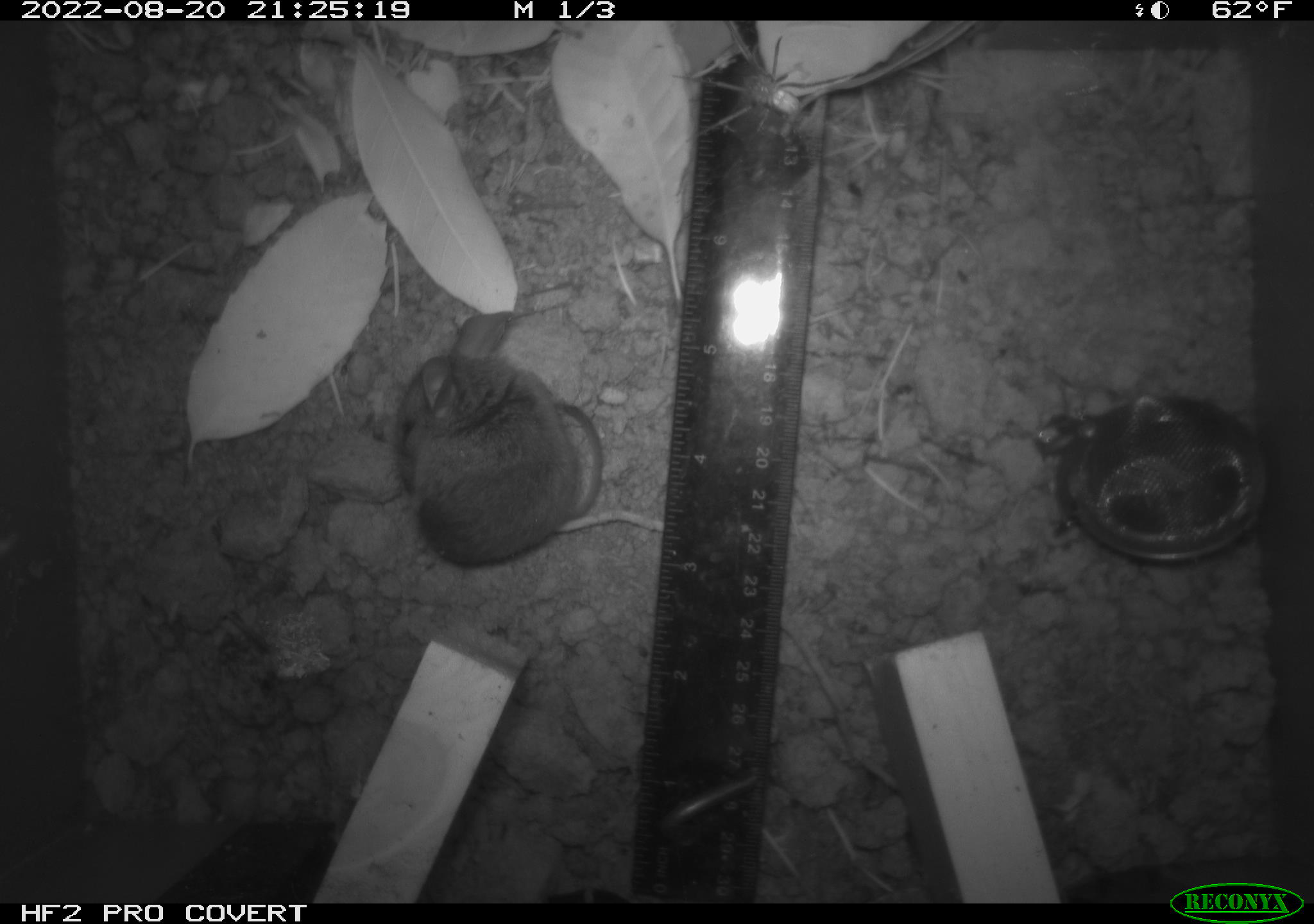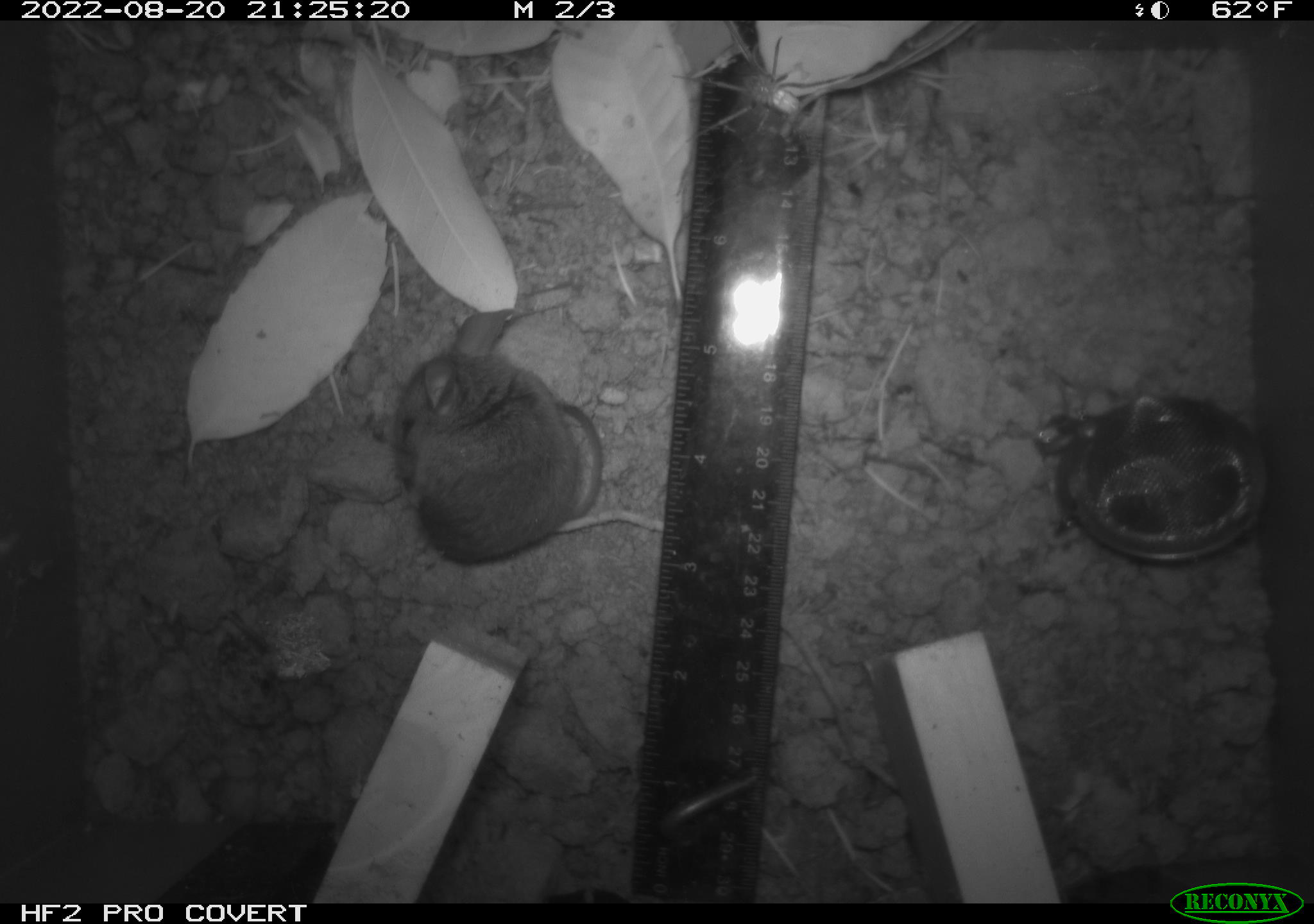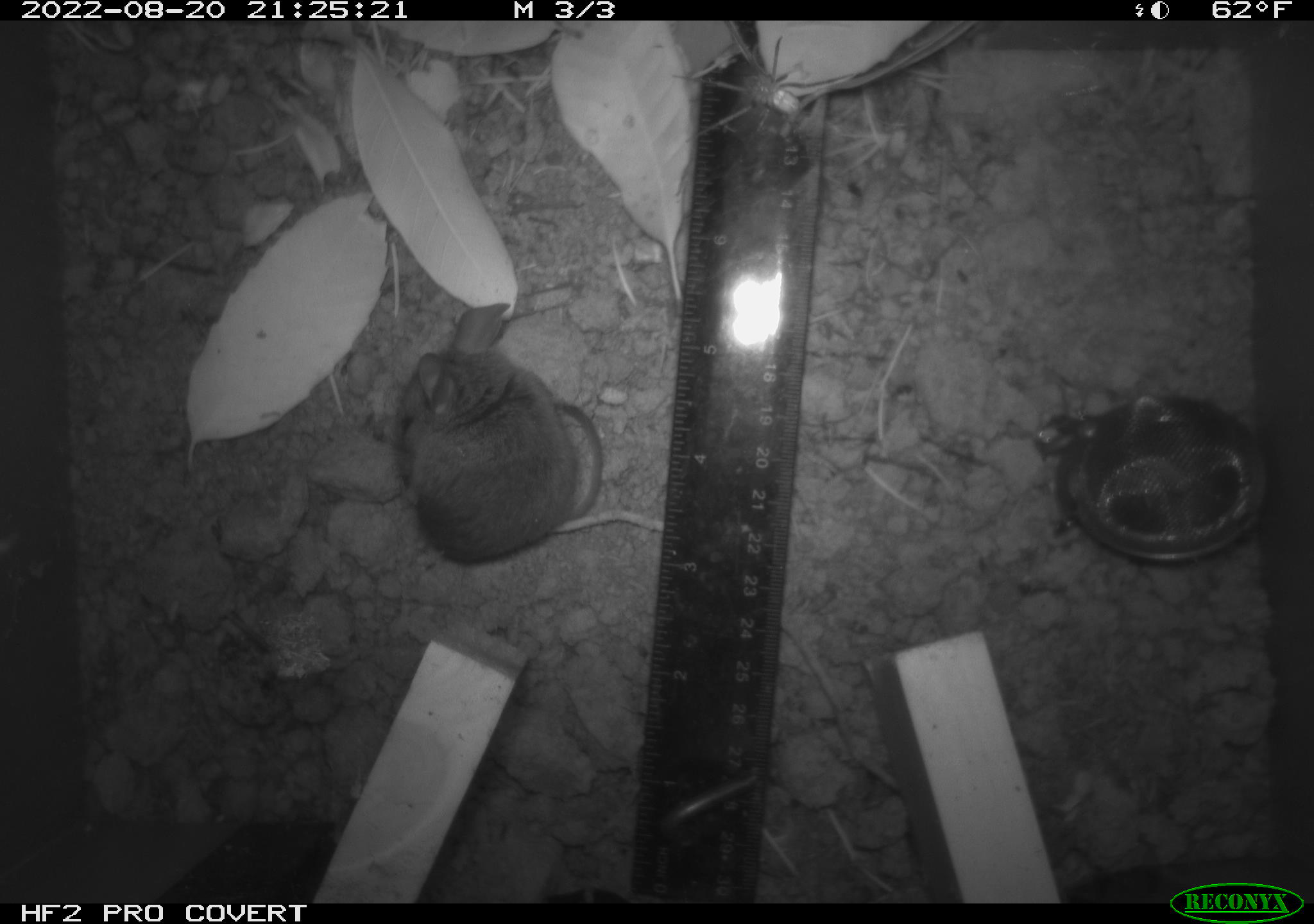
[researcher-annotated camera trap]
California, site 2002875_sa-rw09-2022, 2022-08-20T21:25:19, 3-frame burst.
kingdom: Animalia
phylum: Arthropoda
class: Arachnida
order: Araneae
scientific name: Araneae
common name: spider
Spider (Araneae).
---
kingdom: Animalia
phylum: Chordata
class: Mammalia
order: Rodentia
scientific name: Rodentia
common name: rodent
Rodent (Rodentia).